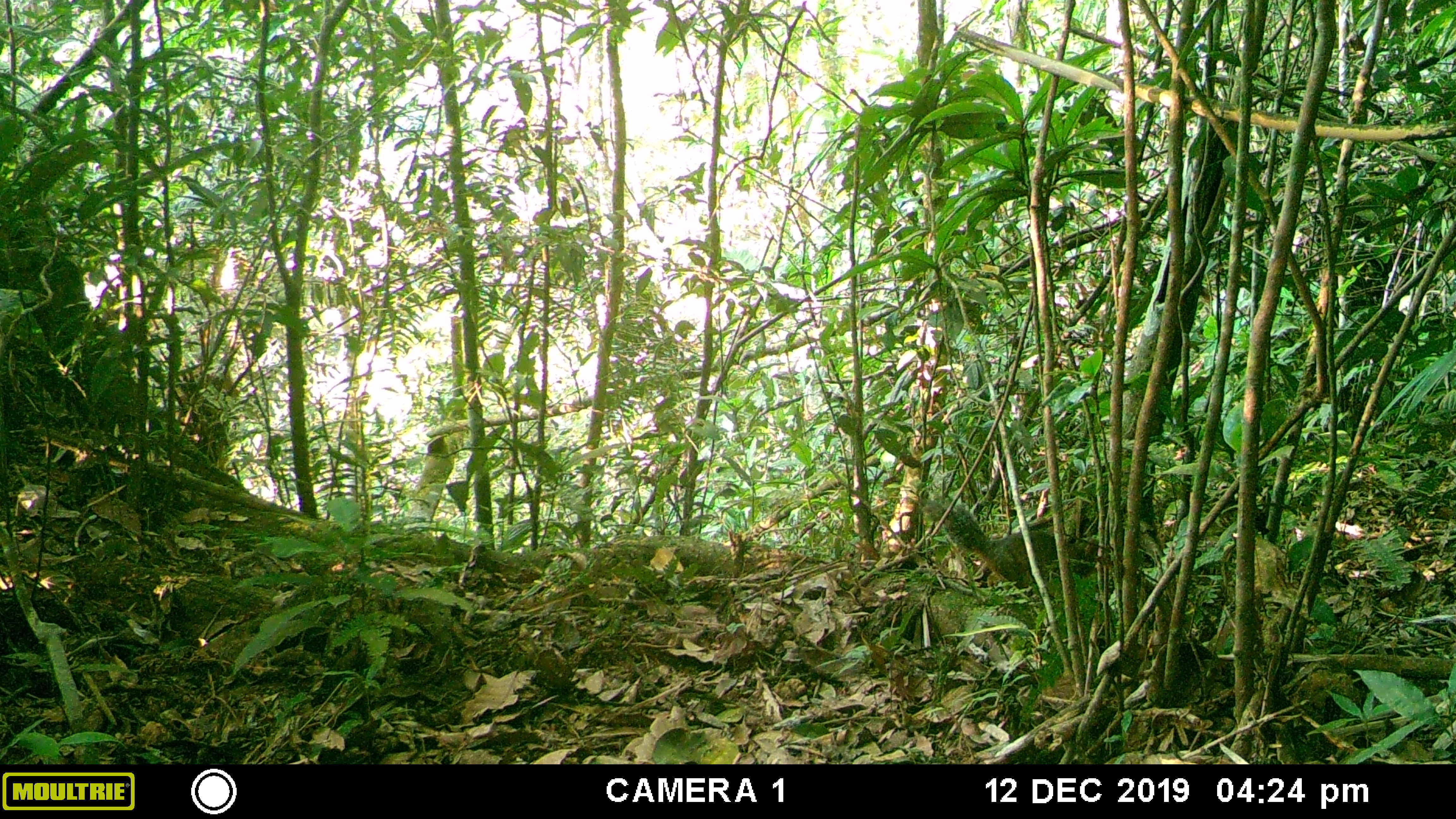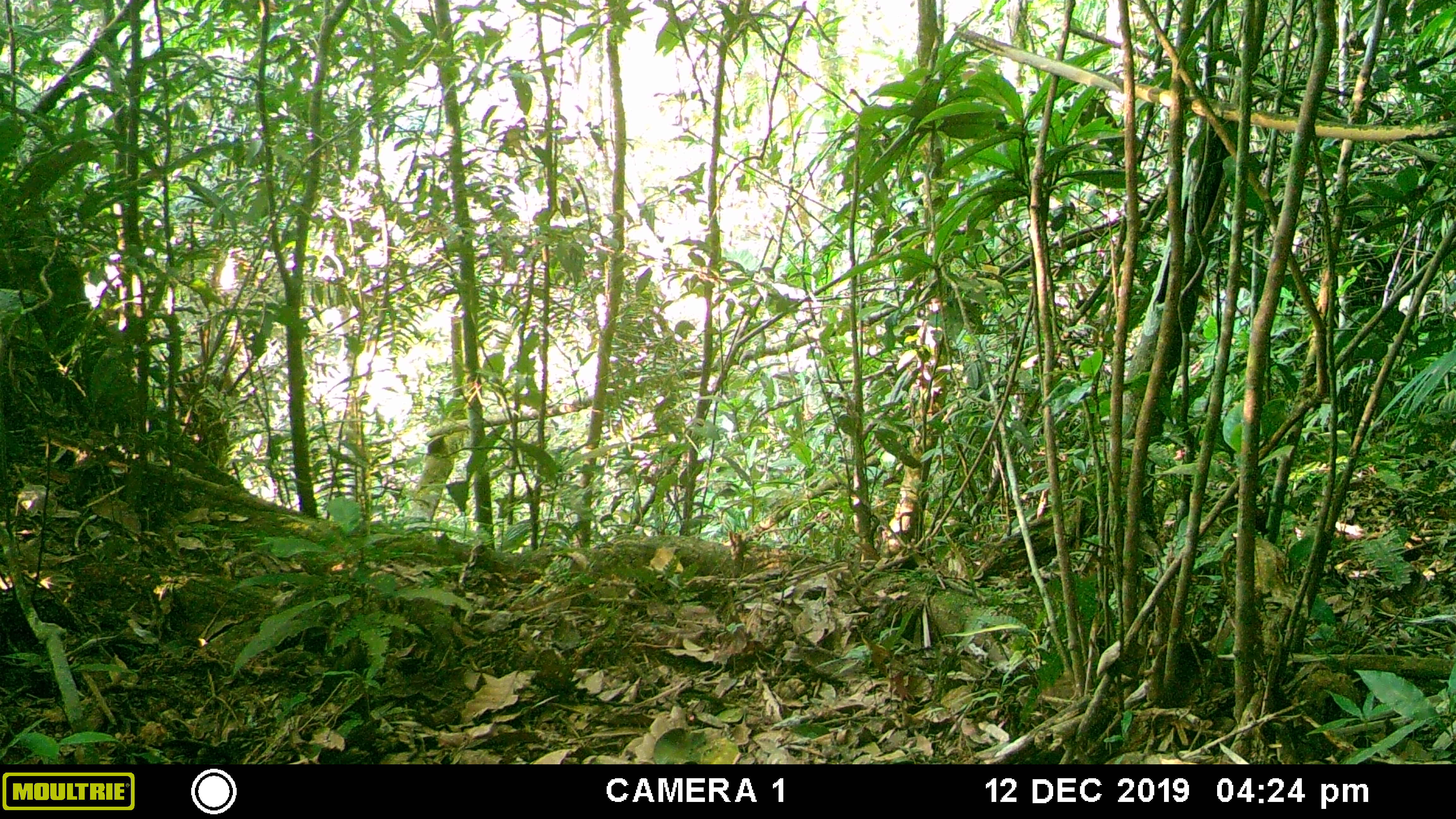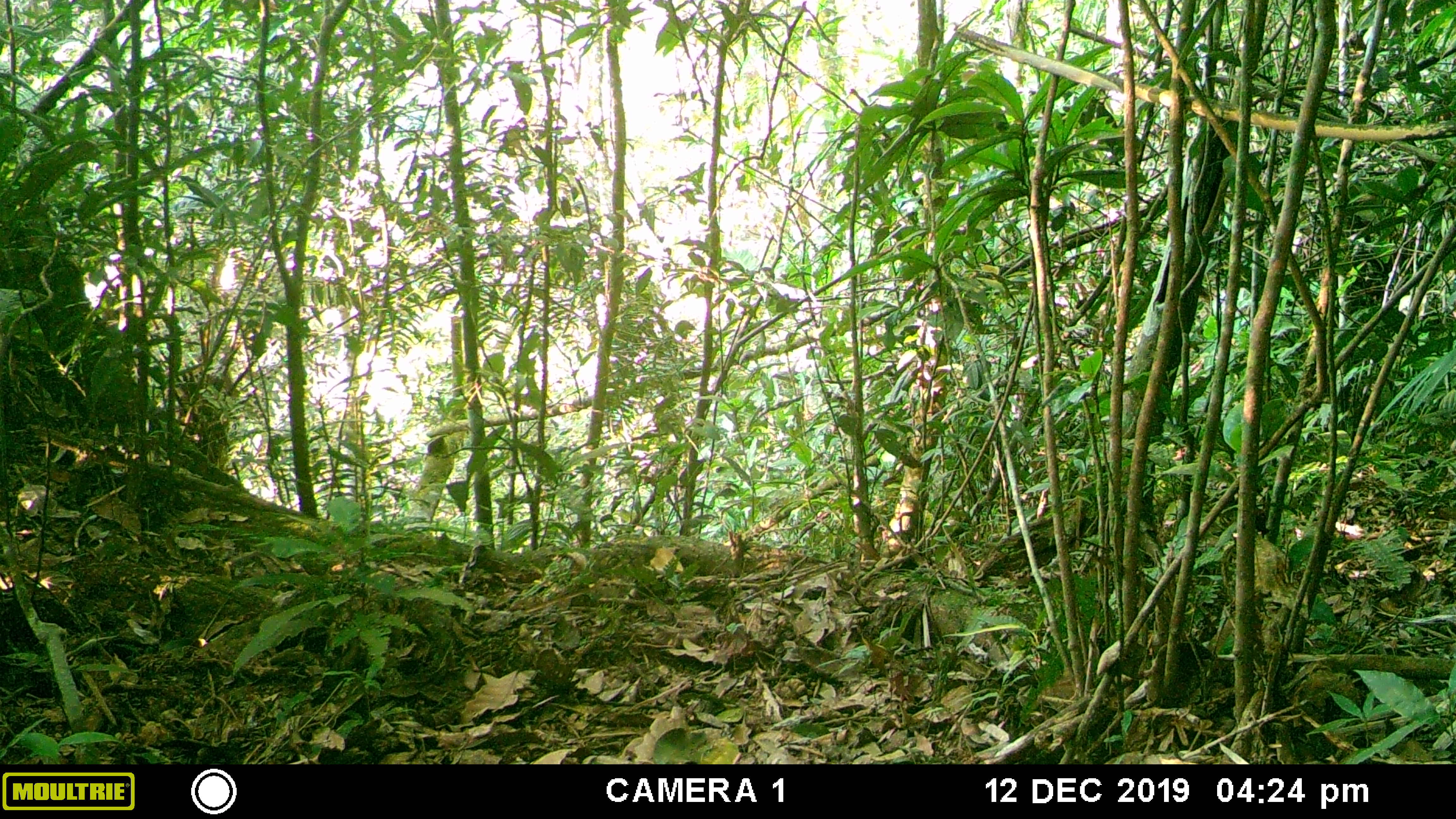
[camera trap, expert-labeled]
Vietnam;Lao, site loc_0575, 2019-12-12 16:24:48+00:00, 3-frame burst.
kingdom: Animalia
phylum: Chordata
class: Aves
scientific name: Aves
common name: bird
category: unidentified bird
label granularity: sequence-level